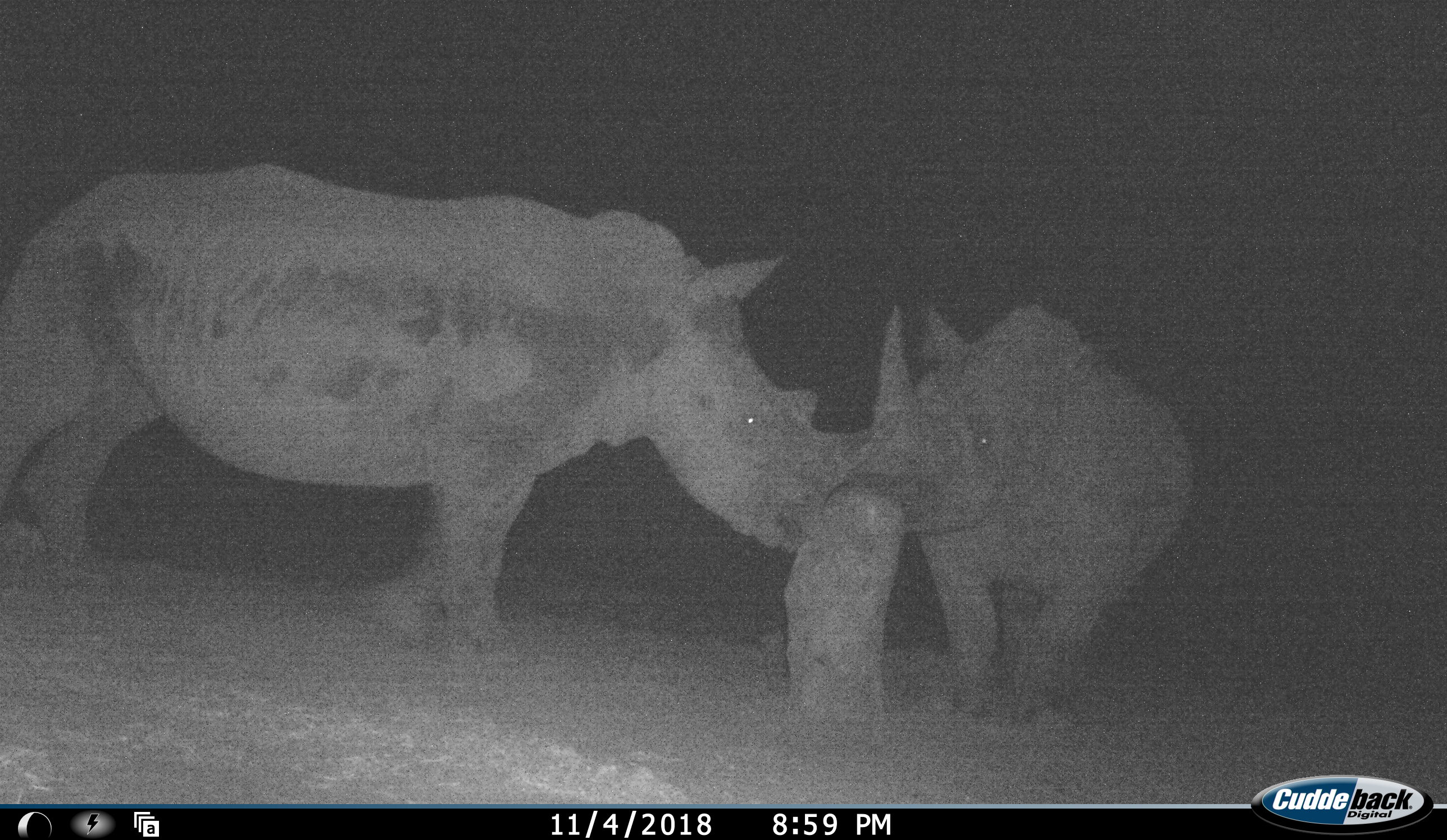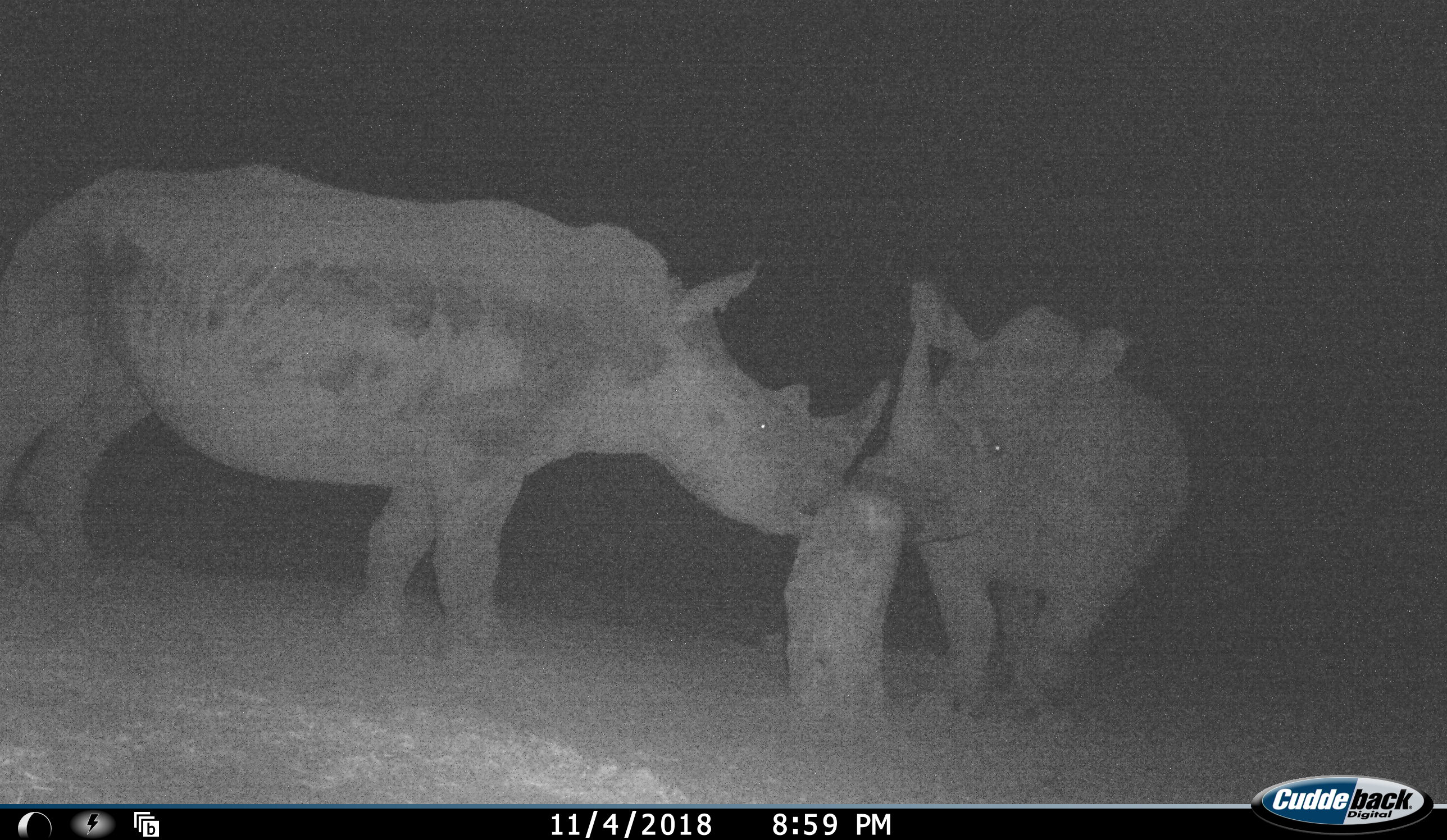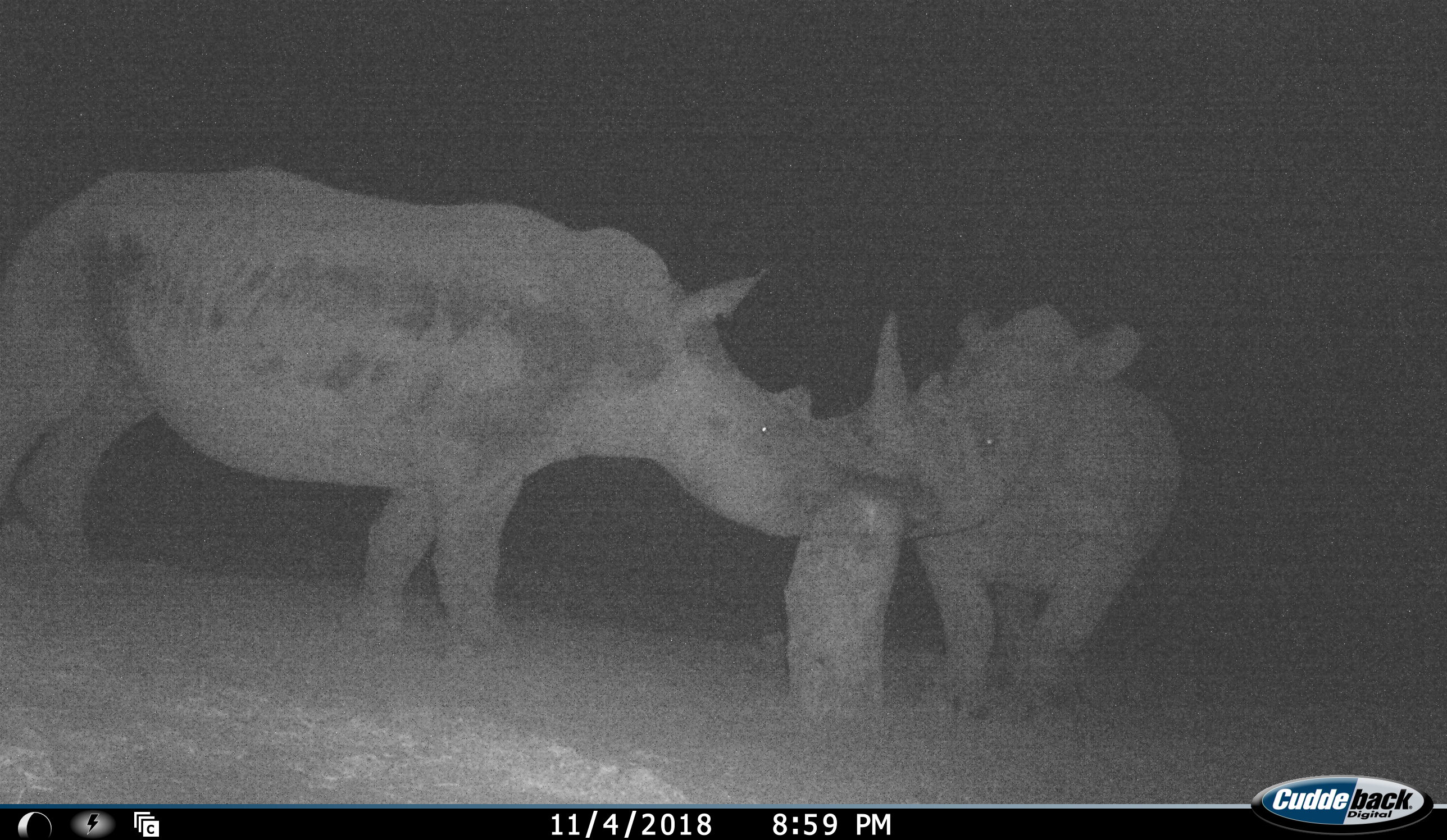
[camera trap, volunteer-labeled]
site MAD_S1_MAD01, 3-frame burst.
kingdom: Animalia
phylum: Chordata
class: Mammalia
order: Perissodactyla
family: Rhinocerotidae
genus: Ceratotherium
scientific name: Ceratotherium simum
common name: white rhinoceros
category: rhinoceroswhite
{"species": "rhinoceroswhite (white rhinoceros) (Ceratotherium simum)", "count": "2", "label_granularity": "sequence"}